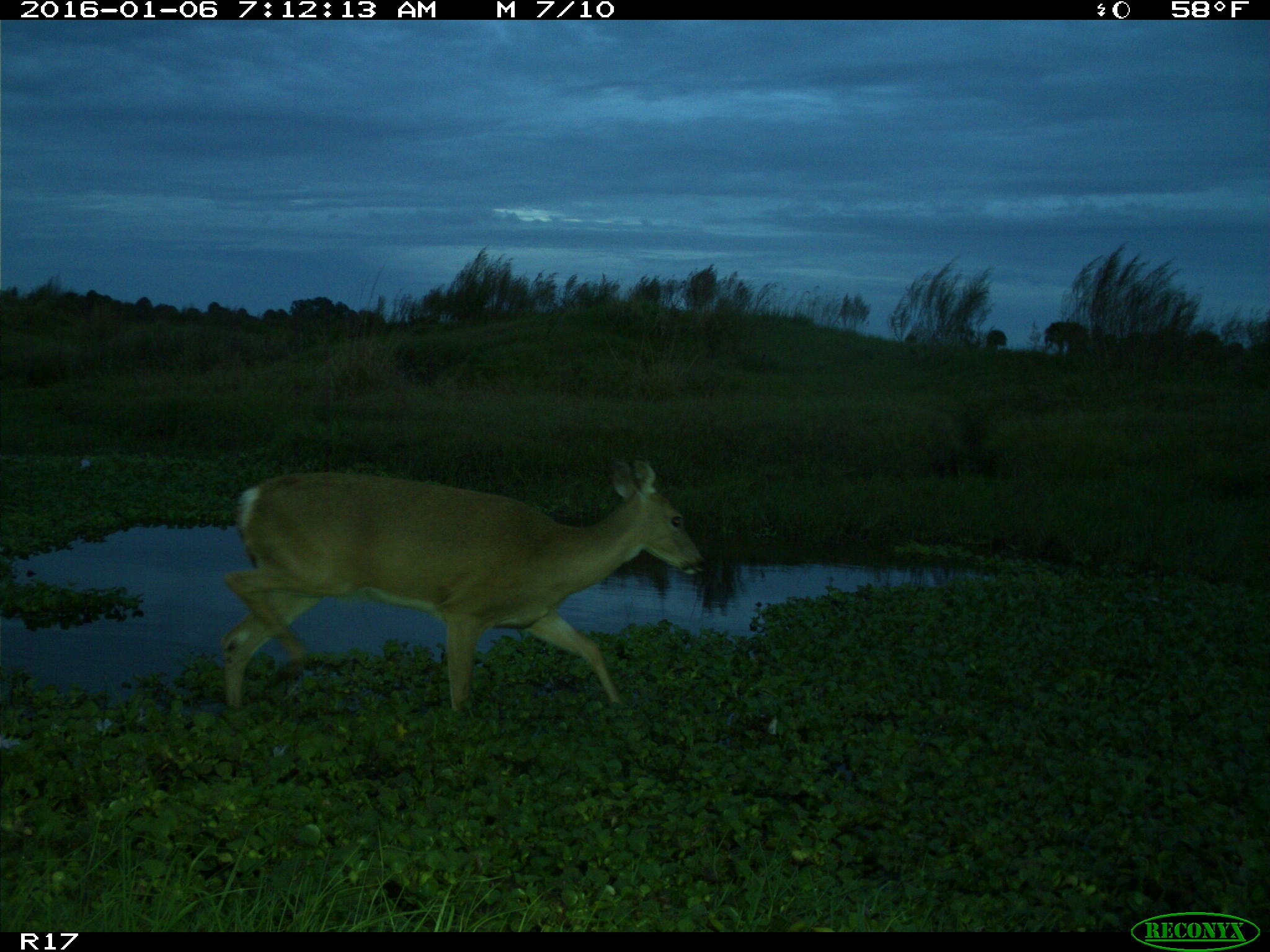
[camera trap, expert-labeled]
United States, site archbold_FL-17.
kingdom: Animalia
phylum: Chordata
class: Mammalia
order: Artiodactyla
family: Cervidae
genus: Odocoileus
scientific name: Odocoileus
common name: deer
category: unidentified deer